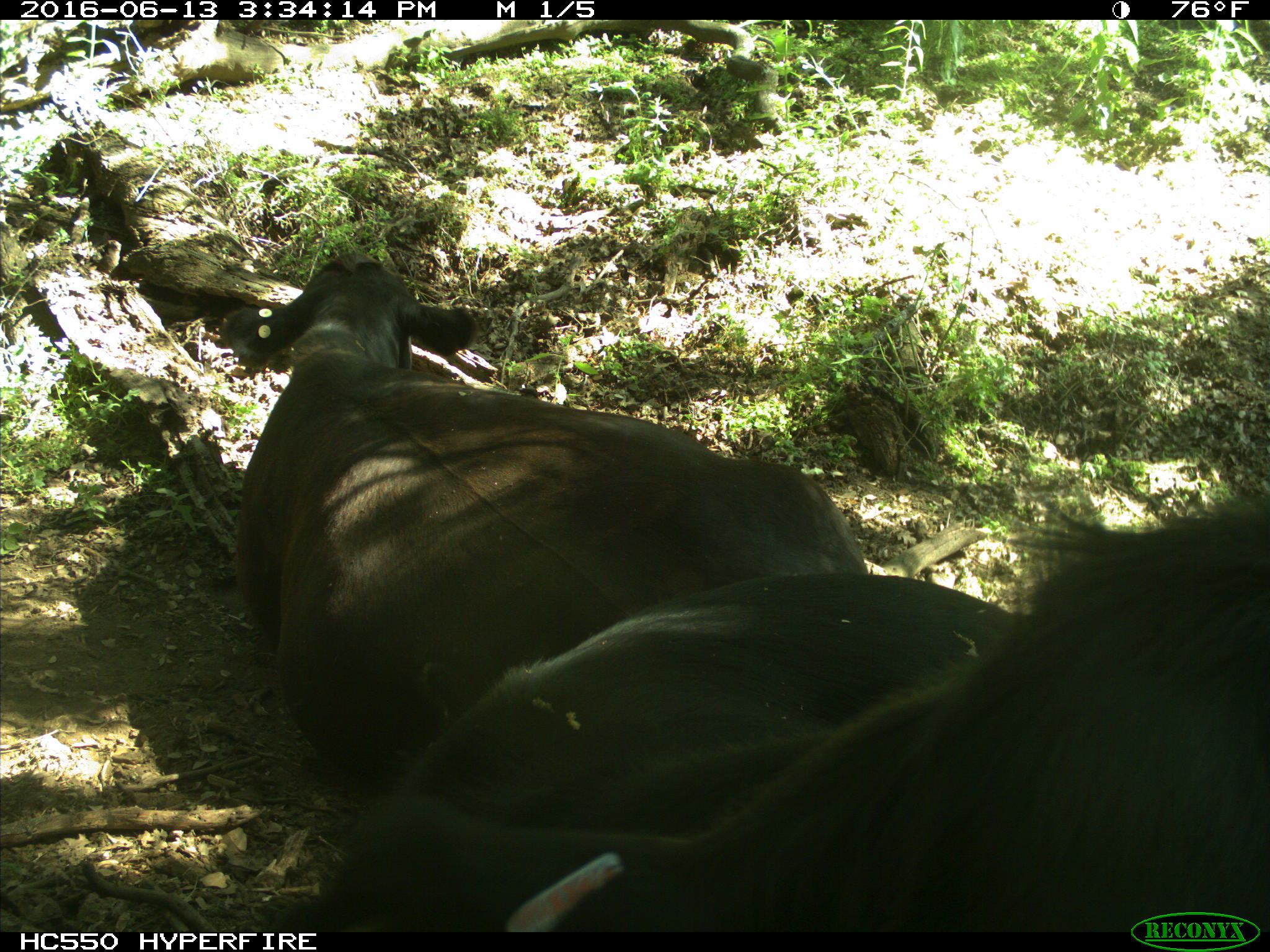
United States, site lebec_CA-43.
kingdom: Animalia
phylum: Chordata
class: Mammalia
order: Artiodactyla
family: Bovidae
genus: Bos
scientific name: Bos taurus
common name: domestic cow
Bos taurus (domestic cow).